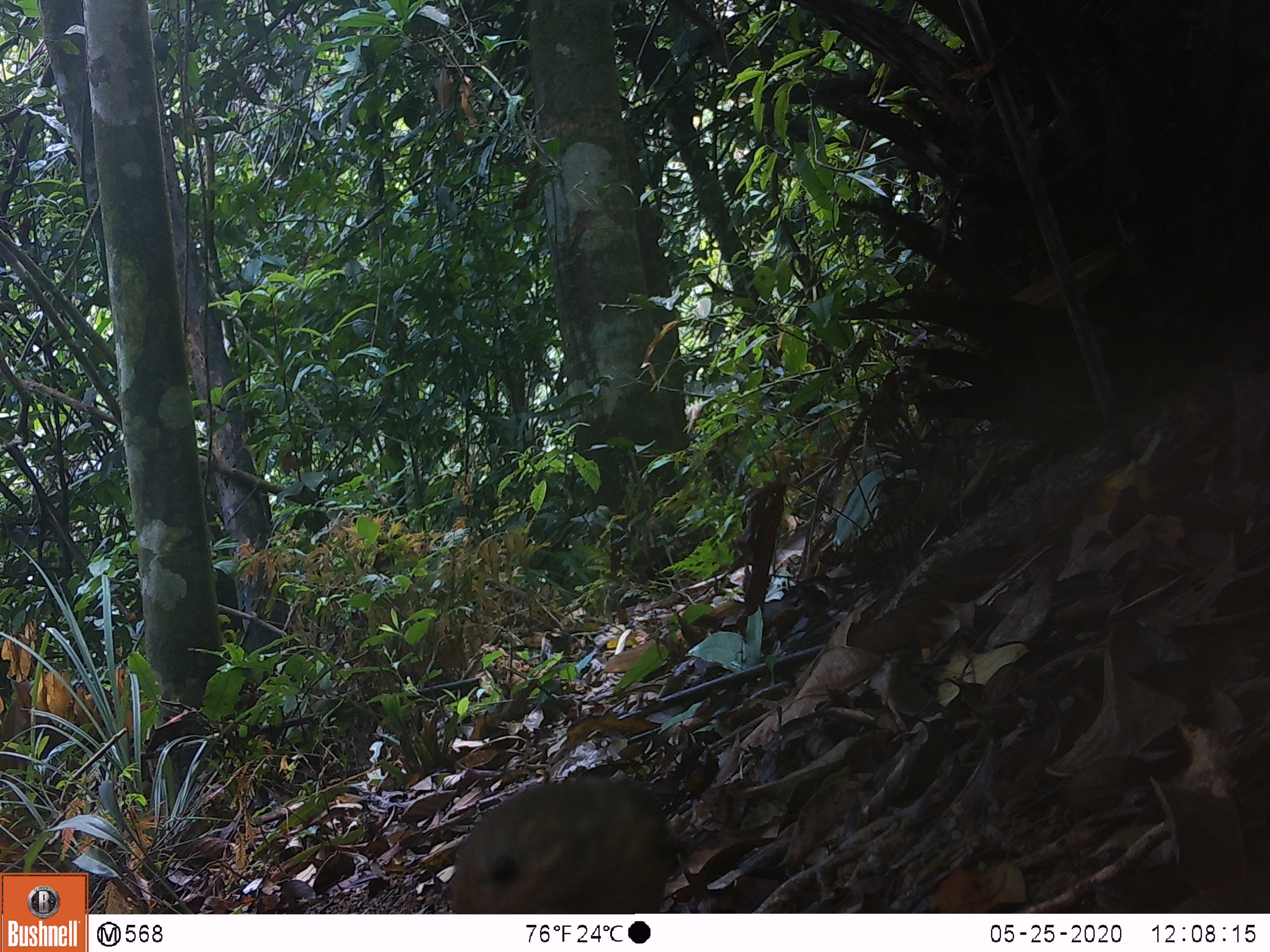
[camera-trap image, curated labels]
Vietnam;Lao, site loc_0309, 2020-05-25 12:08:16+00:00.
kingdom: Animalia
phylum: Chordata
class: Aves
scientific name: Aves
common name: bird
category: unidentified bird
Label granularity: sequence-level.